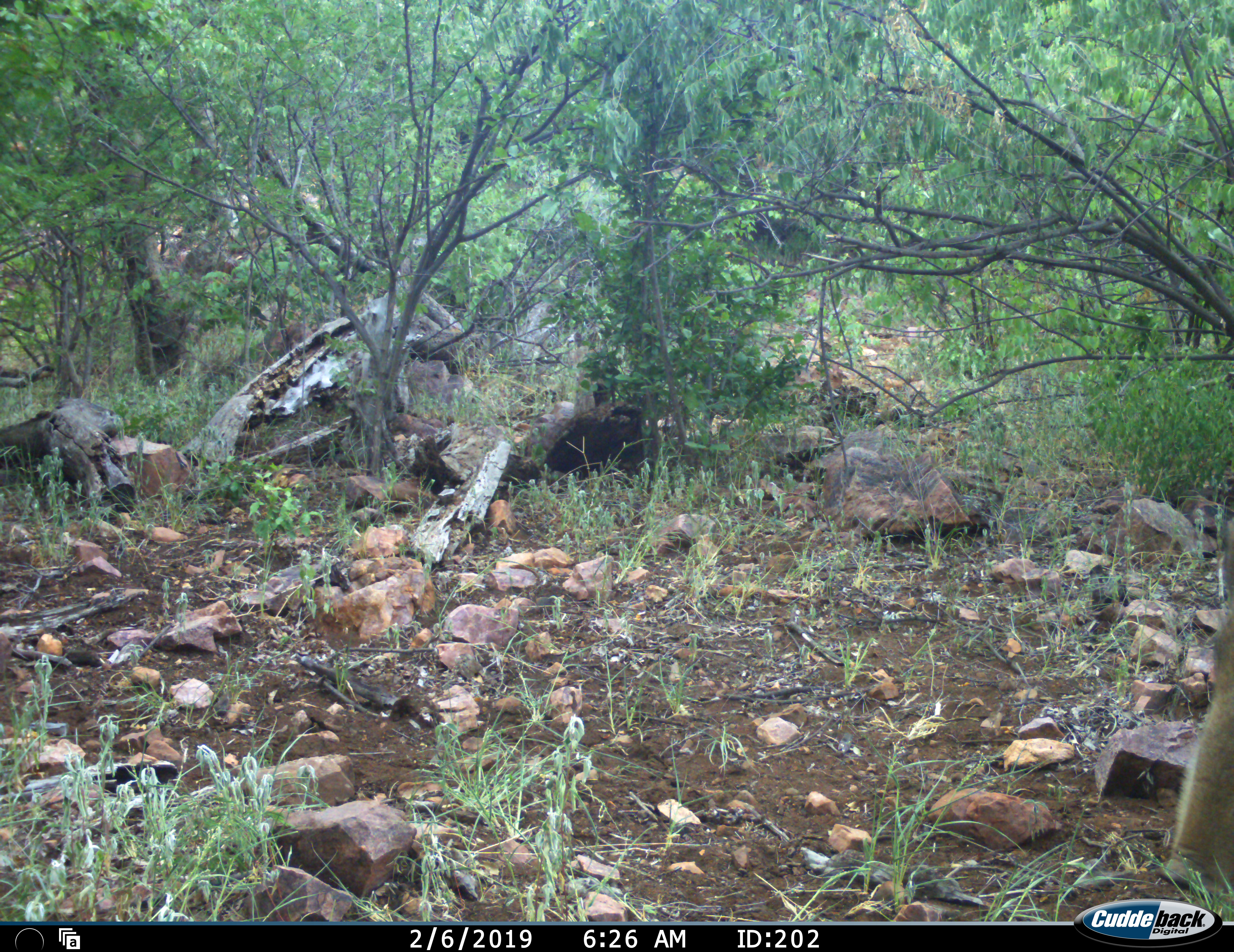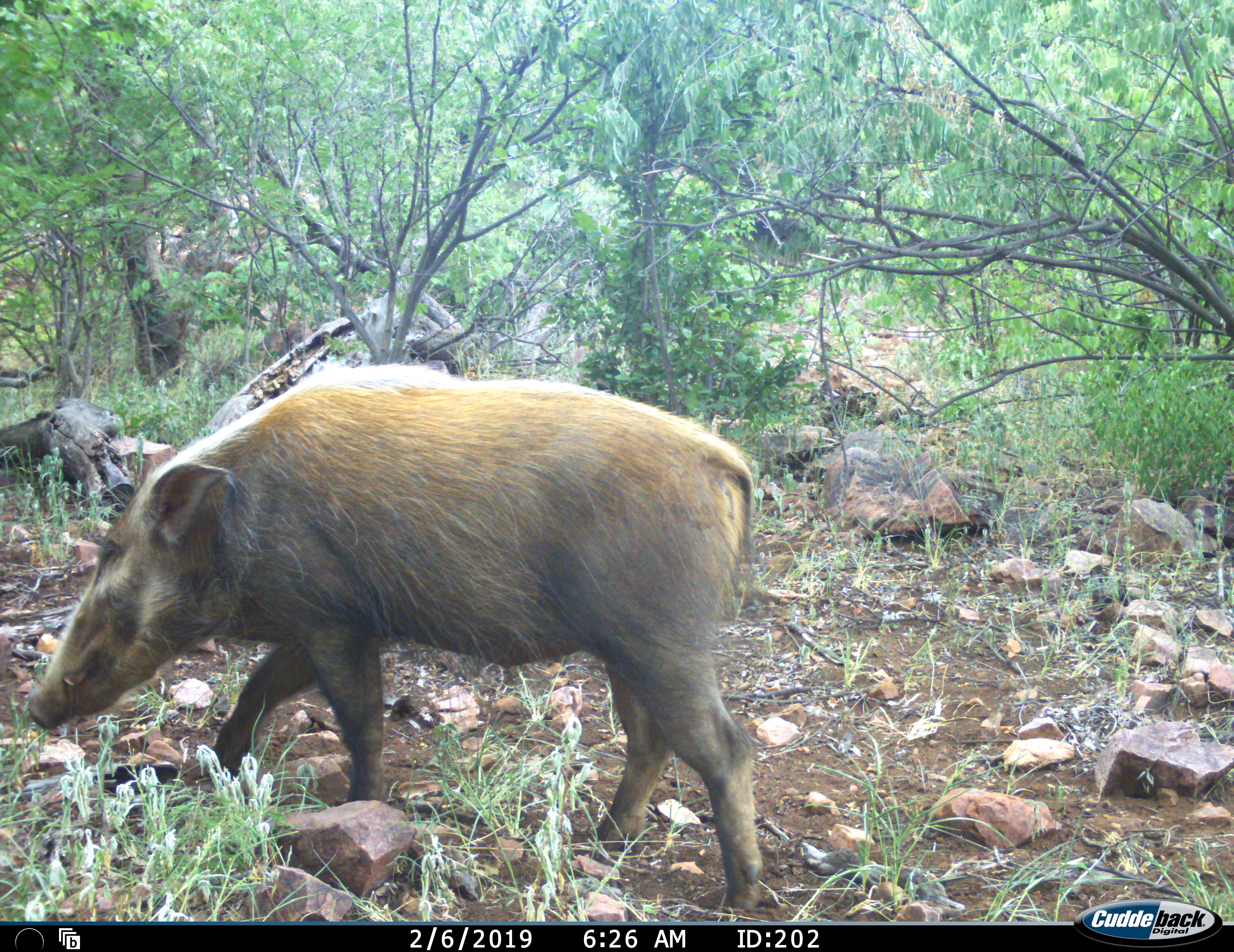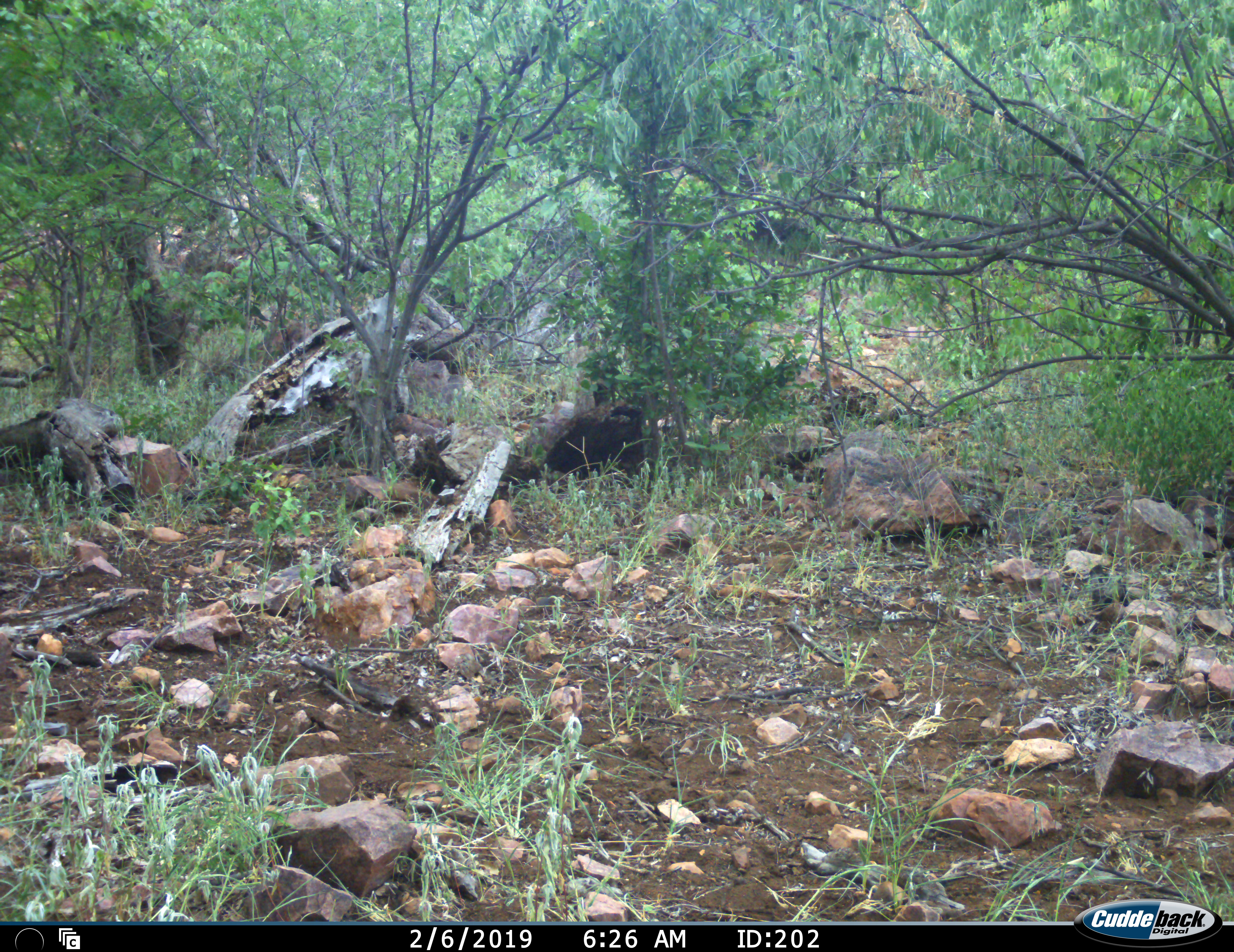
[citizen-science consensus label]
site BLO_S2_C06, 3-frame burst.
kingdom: Animalia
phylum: Chordata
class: Mammalia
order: Artiodactyla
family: Suidae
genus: Potamochoerus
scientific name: Potamochoerus larvatus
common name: bushpig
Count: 1.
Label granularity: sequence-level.